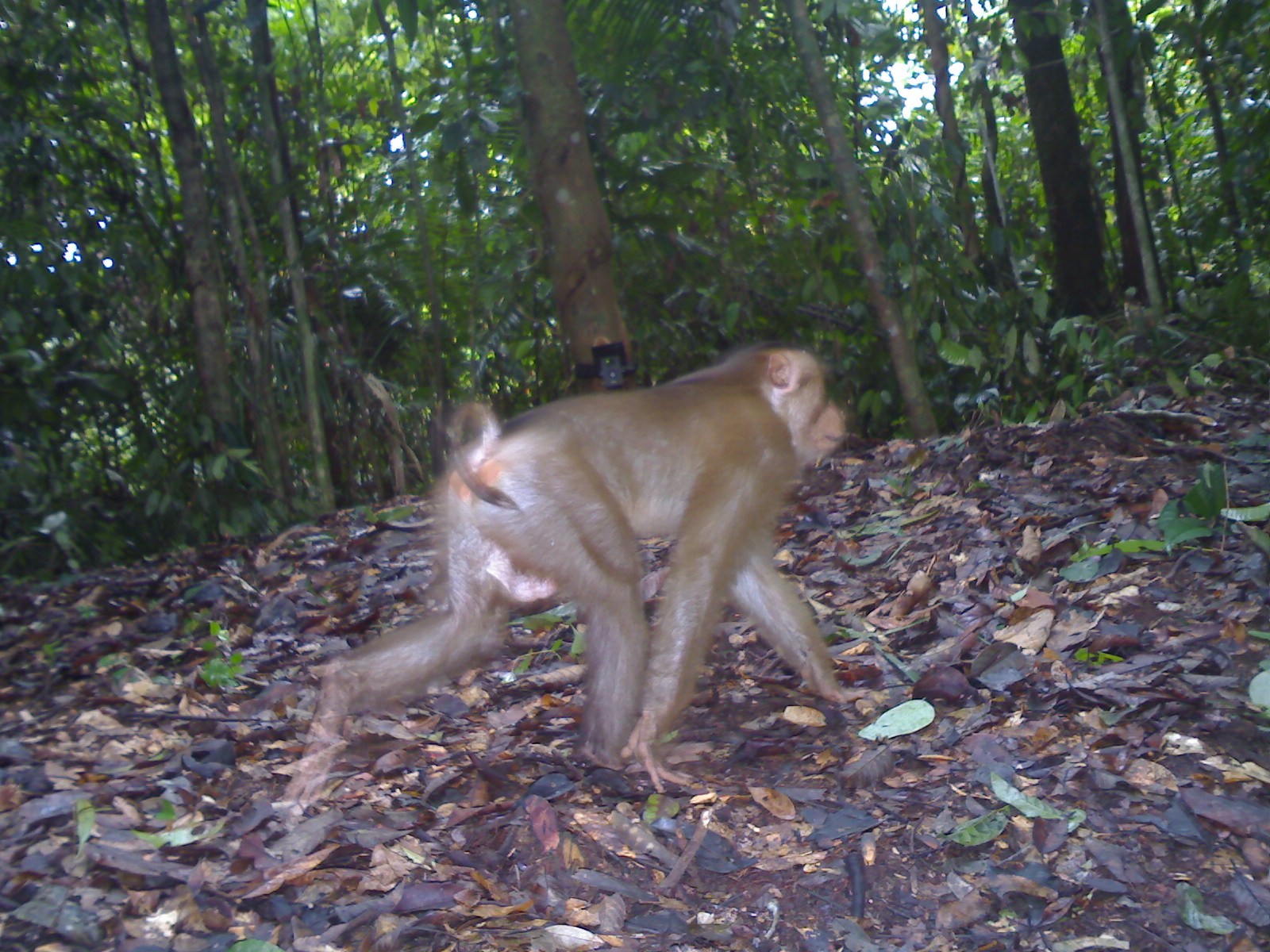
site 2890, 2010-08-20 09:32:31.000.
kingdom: Animalia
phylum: Chordata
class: Mammalia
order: Primates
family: Cercopithecidae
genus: Macaca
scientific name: Macaca nemestrina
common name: southern pig-tailed macaque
Macaca nemestrina (southern pig-tailed macaque), count 1.